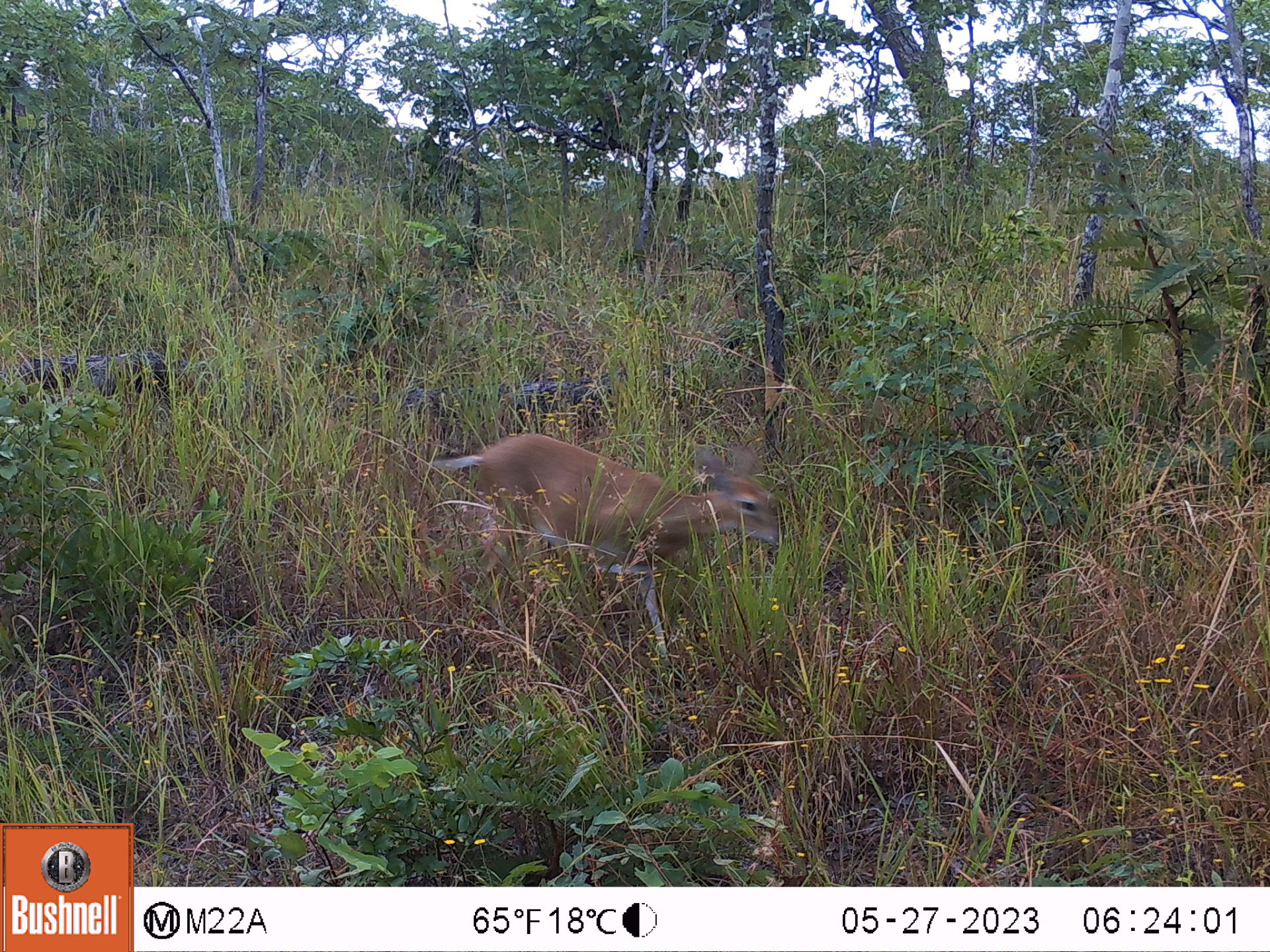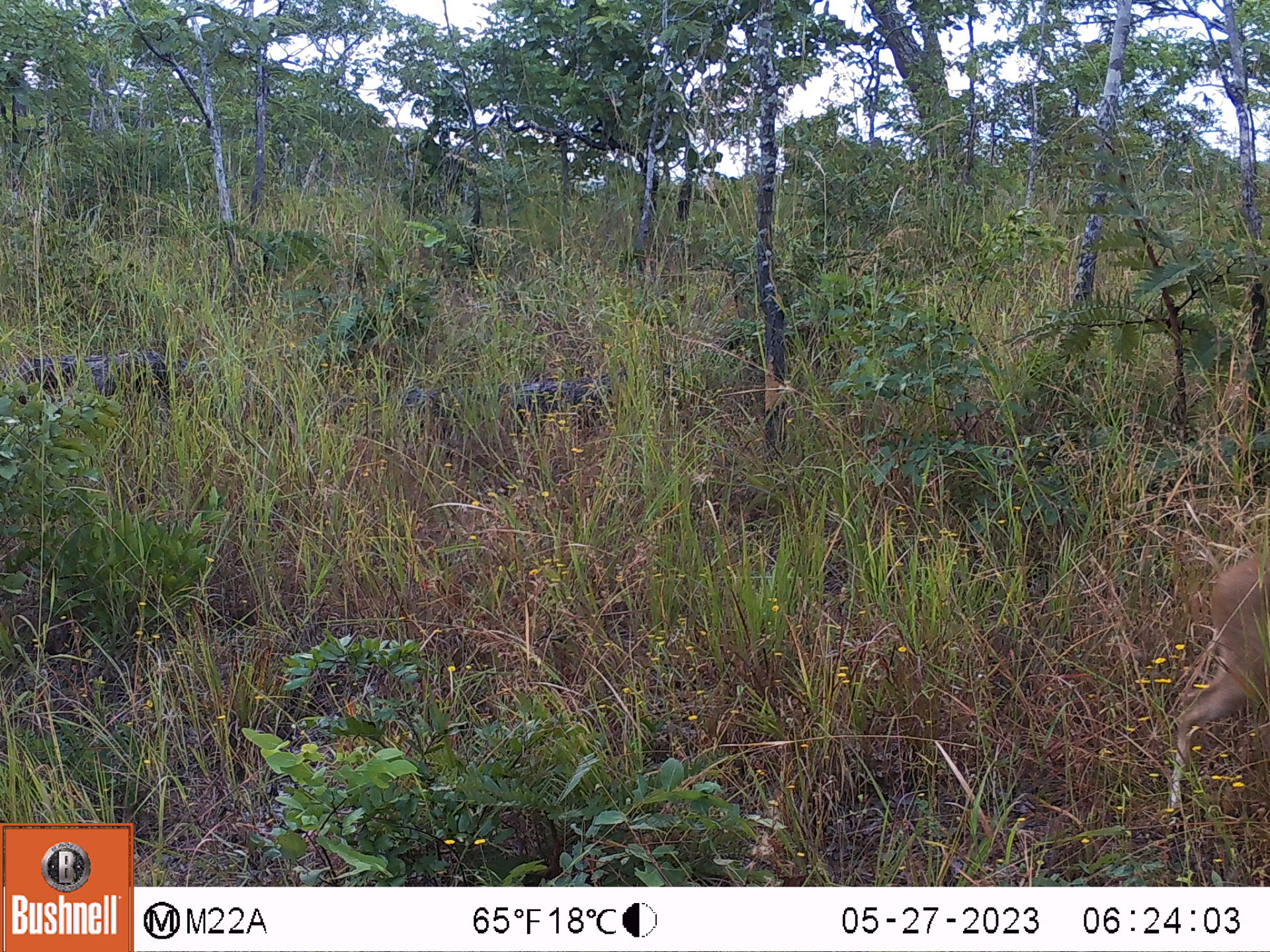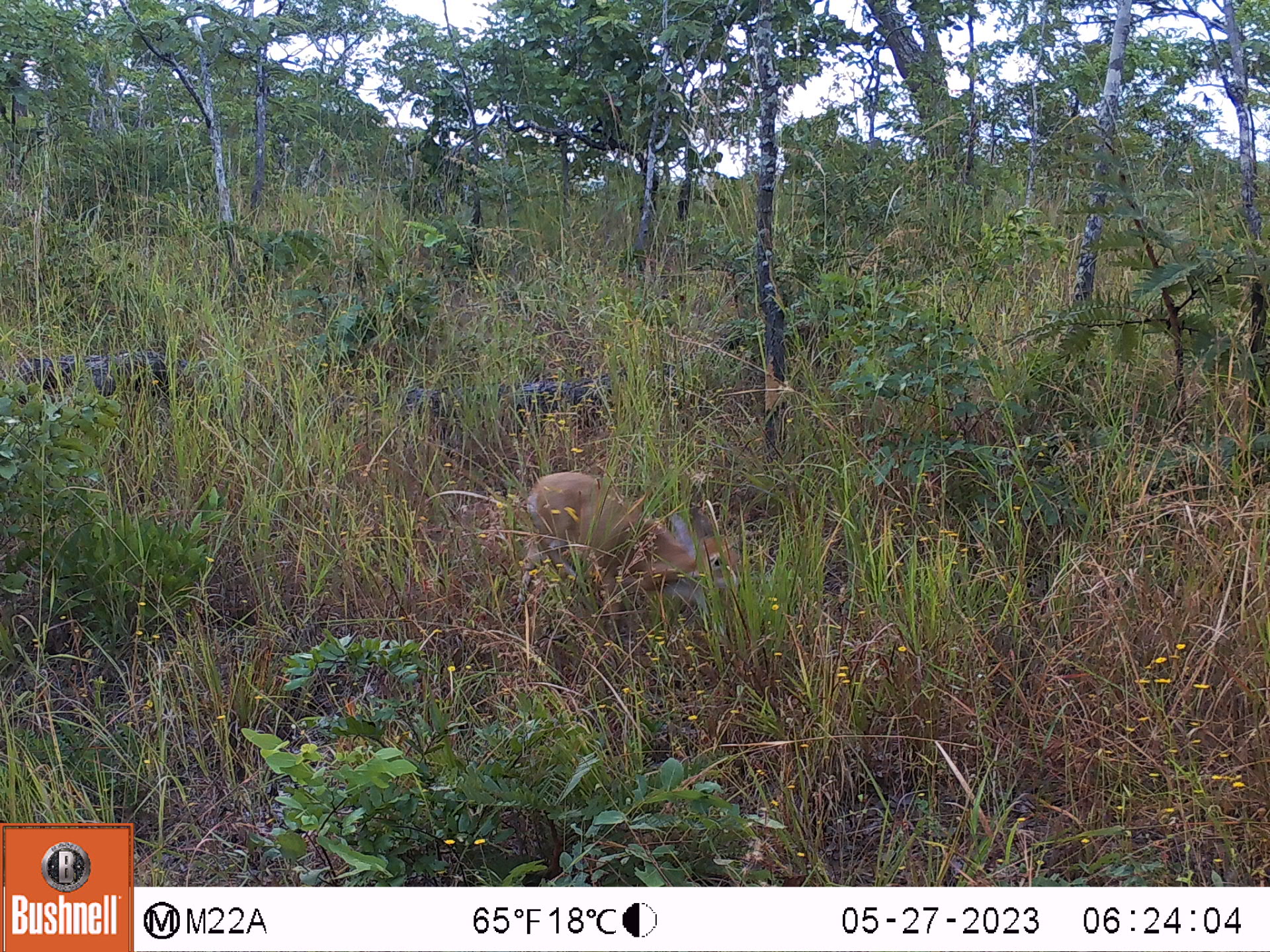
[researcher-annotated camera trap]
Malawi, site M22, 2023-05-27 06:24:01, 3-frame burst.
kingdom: Animalia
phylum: Chordata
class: Mammalia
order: Artiodactyla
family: Bovidae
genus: Sylvicapra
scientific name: Sylvicapra grimmia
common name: common duiker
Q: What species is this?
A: Common duiker (Sylvicapra grimmia).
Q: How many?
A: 1.